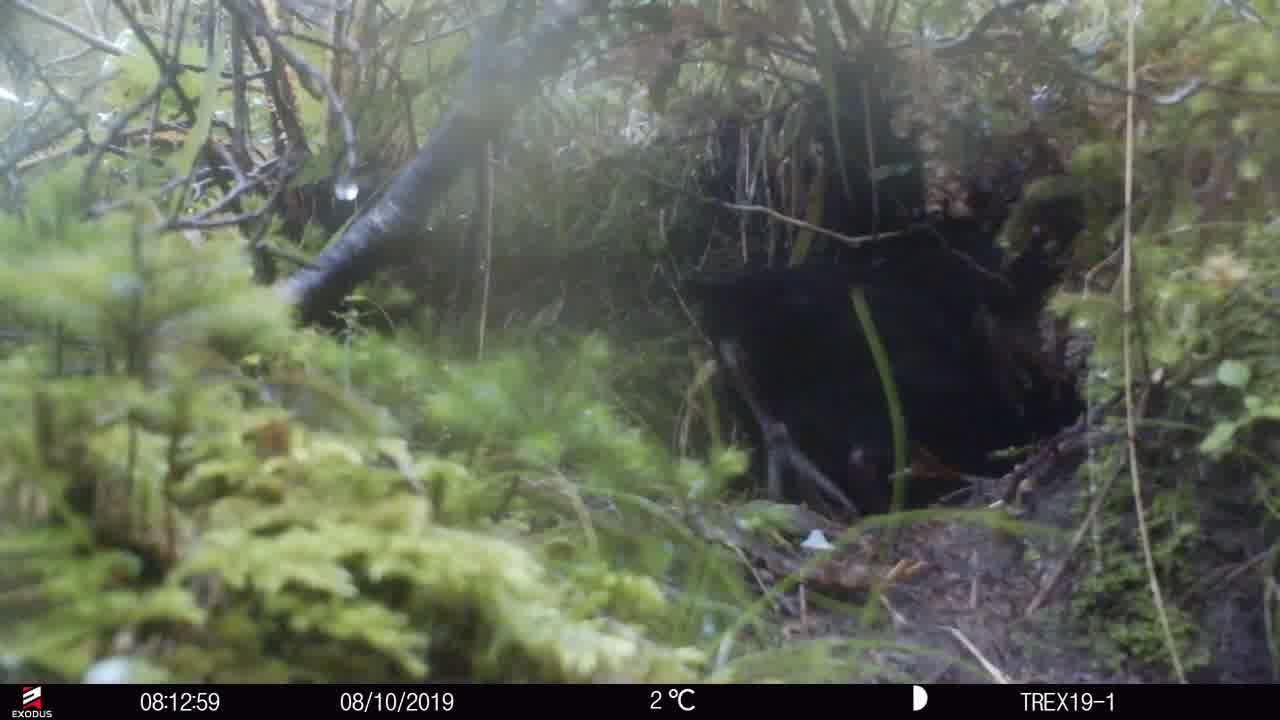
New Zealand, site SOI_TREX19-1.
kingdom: Animalia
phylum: Chordata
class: Aves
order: Gruiformes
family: Rallidae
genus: Gallirallus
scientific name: Gallirallus australis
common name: weka